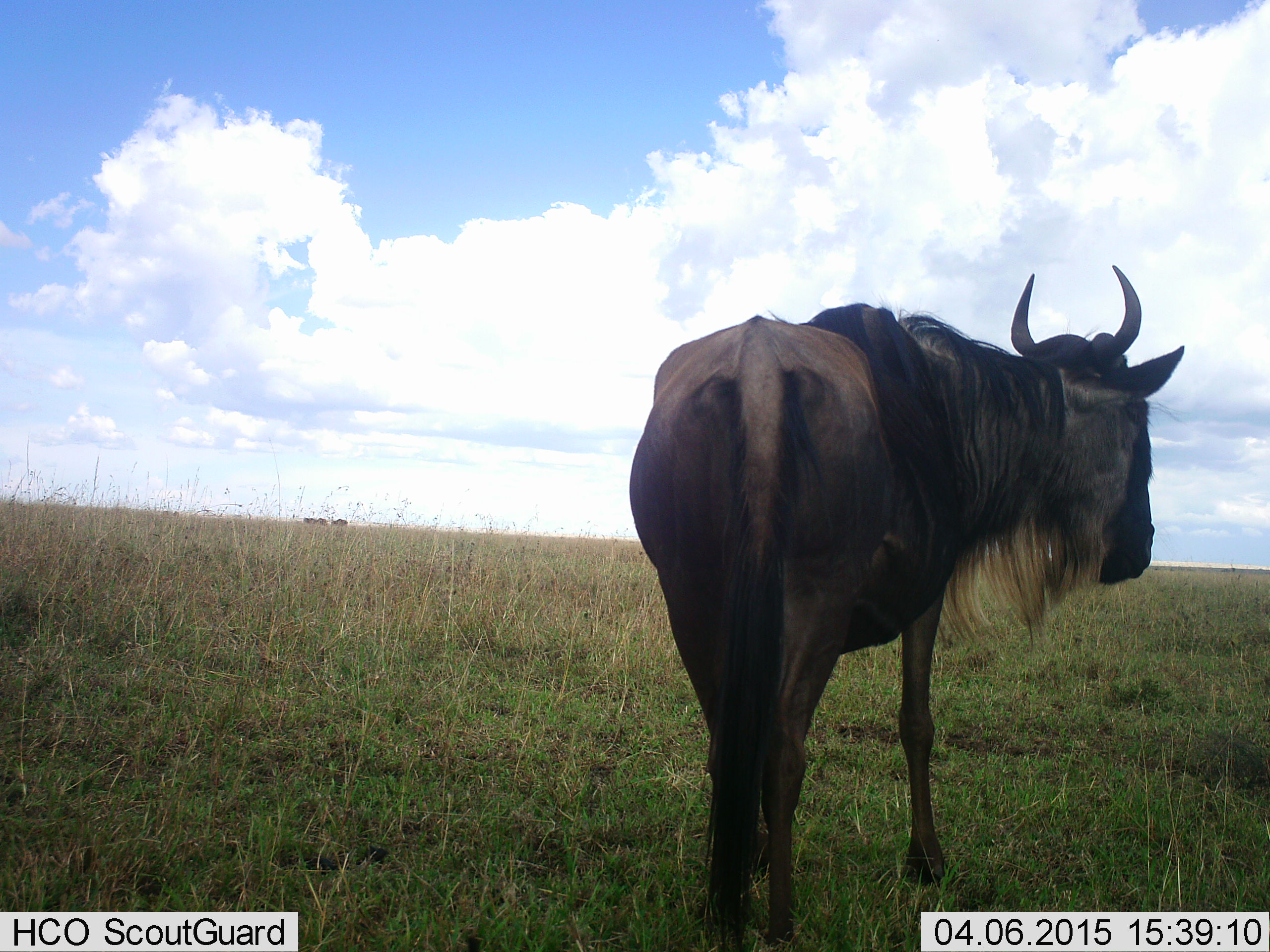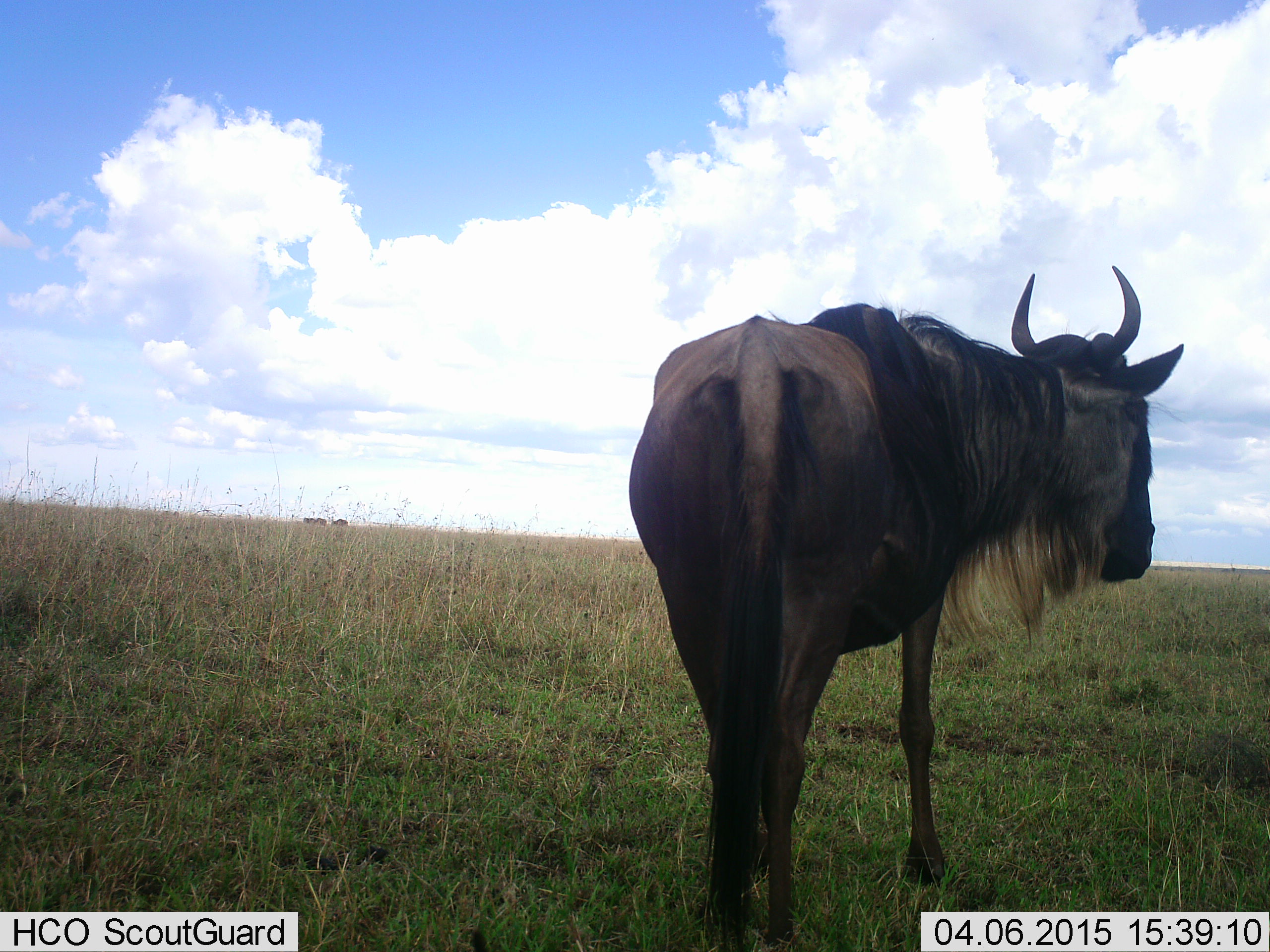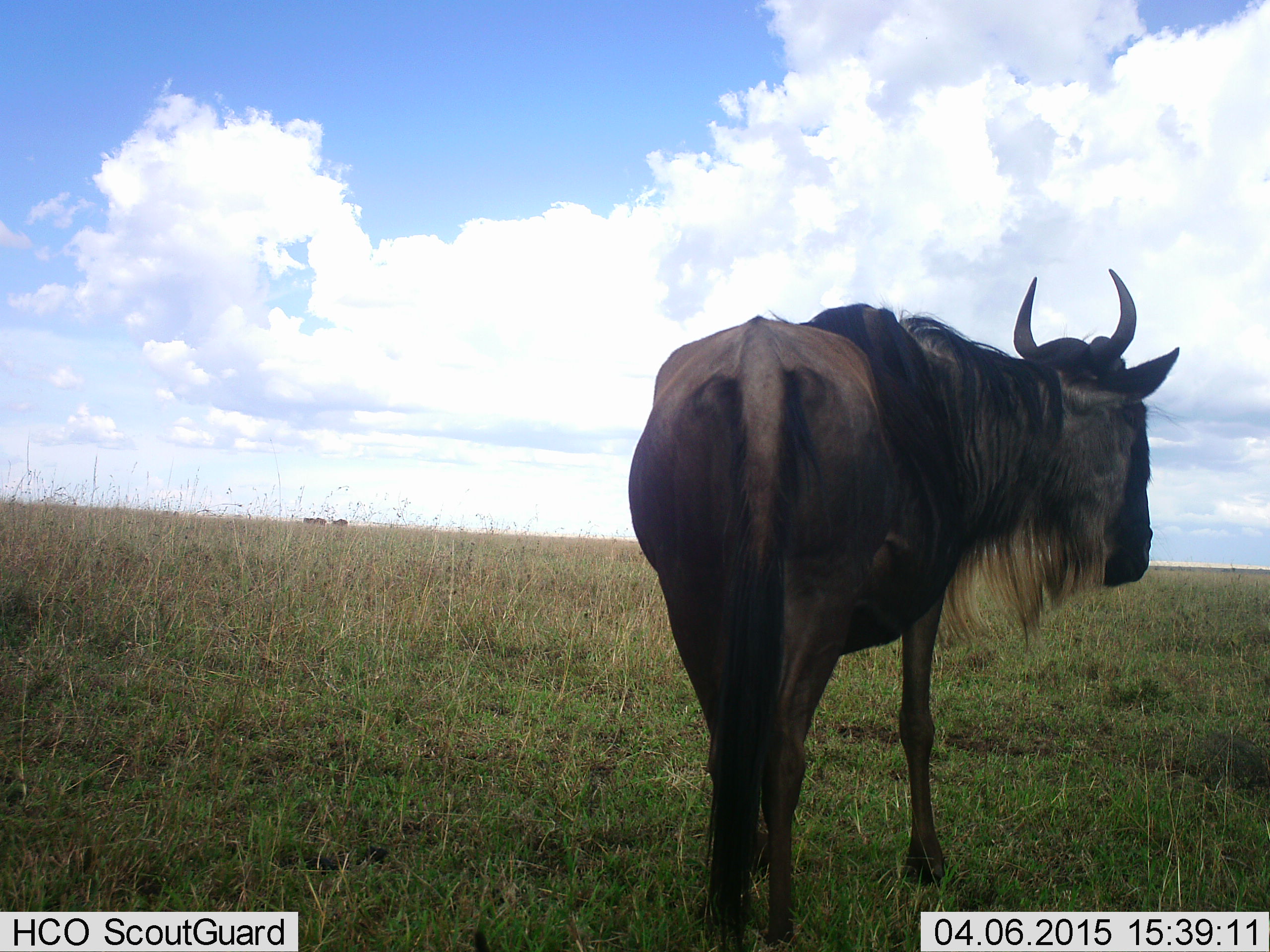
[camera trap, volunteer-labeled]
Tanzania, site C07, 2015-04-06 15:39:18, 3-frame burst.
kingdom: Animalia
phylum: Chordata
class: Mammalia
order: Artiodactyla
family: Bovidae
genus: Connochaetes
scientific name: Connochaetes taurinus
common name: blue wildebeest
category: wildebeest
Wildebeest (blue wildebeest) (Connochaetes taurinus), count 1. Behavior (volunteer vote fractions): standing 90%, resting 0%, moving 0%, interacting 0%. Young present (vote fraction): 0%. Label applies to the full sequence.